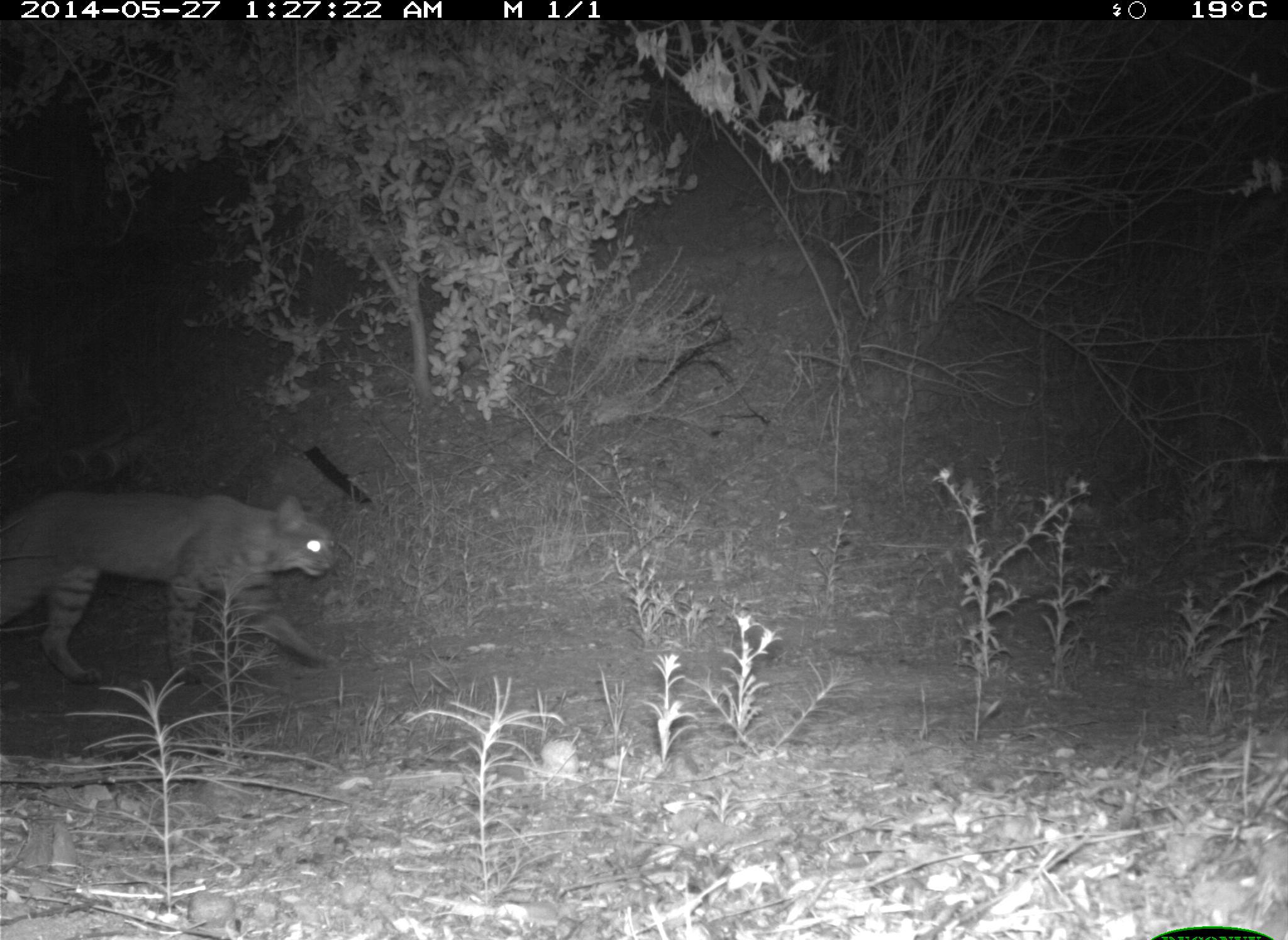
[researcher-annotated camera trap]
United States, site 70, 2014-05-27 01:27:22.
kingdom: Animalia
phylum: Chordata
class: Mammalia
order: Carnivora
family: Felidae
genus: Lynx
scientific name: Lynx rufus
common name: bobcat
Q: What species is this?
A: Bobcat (Lynx rufus).